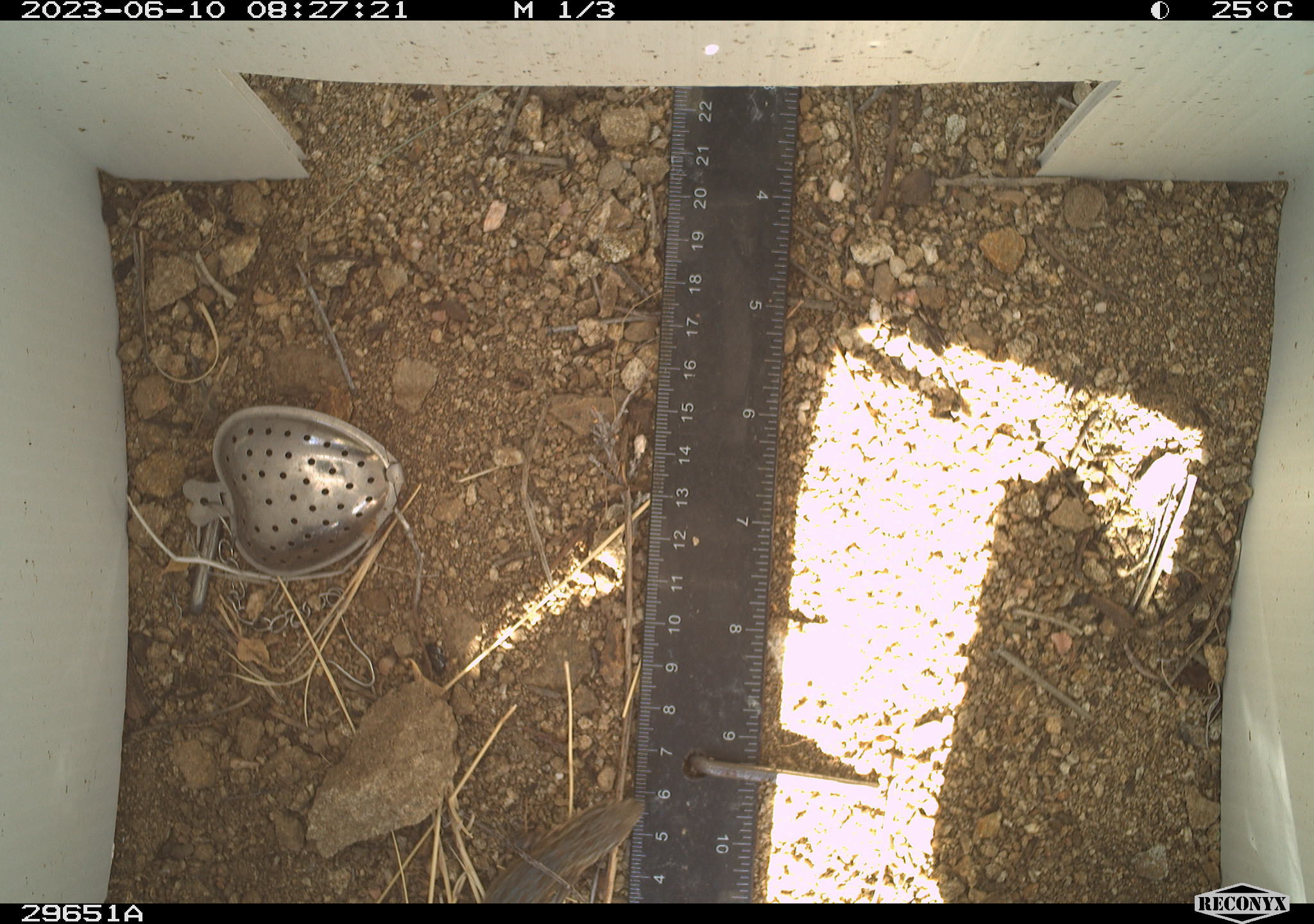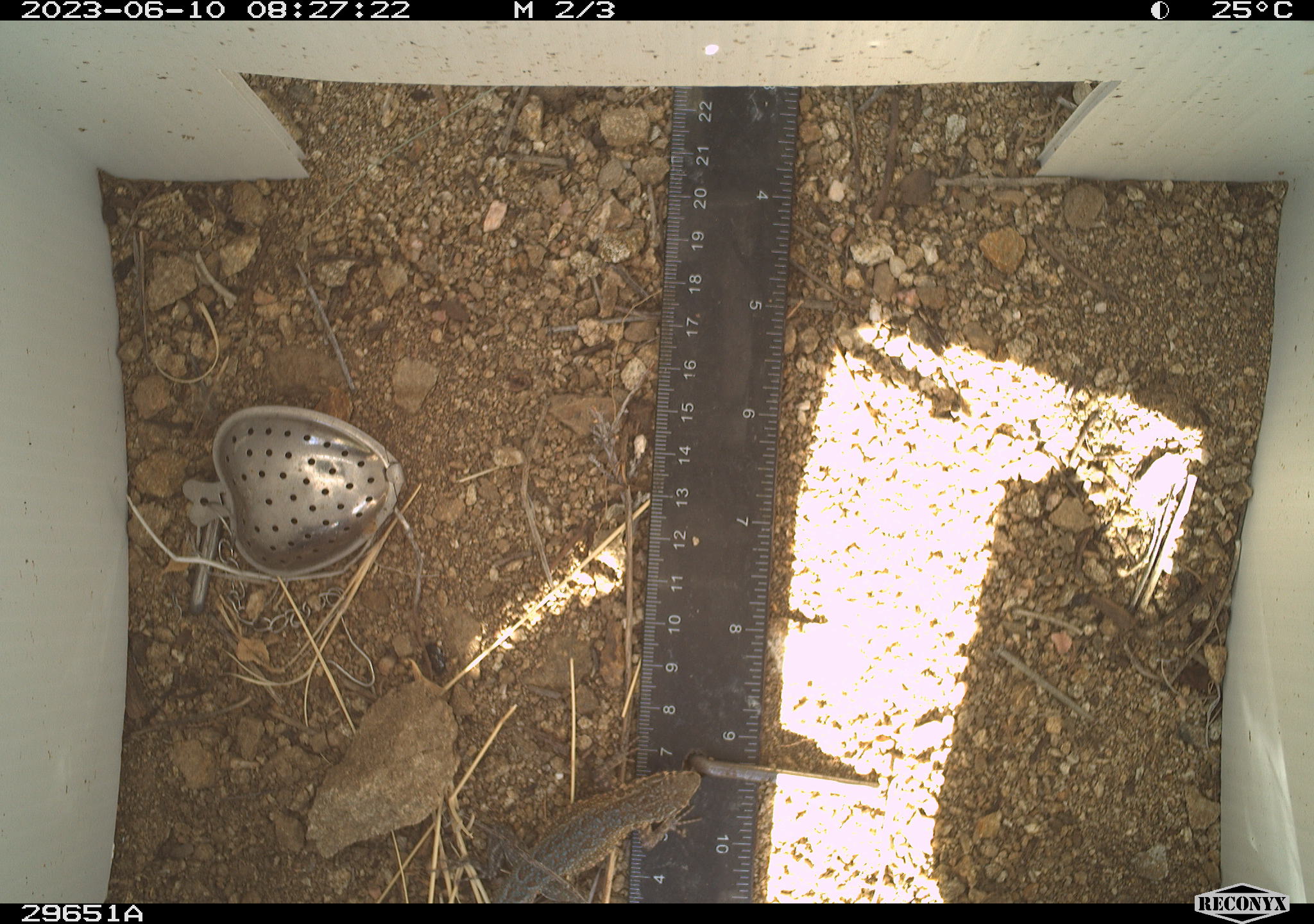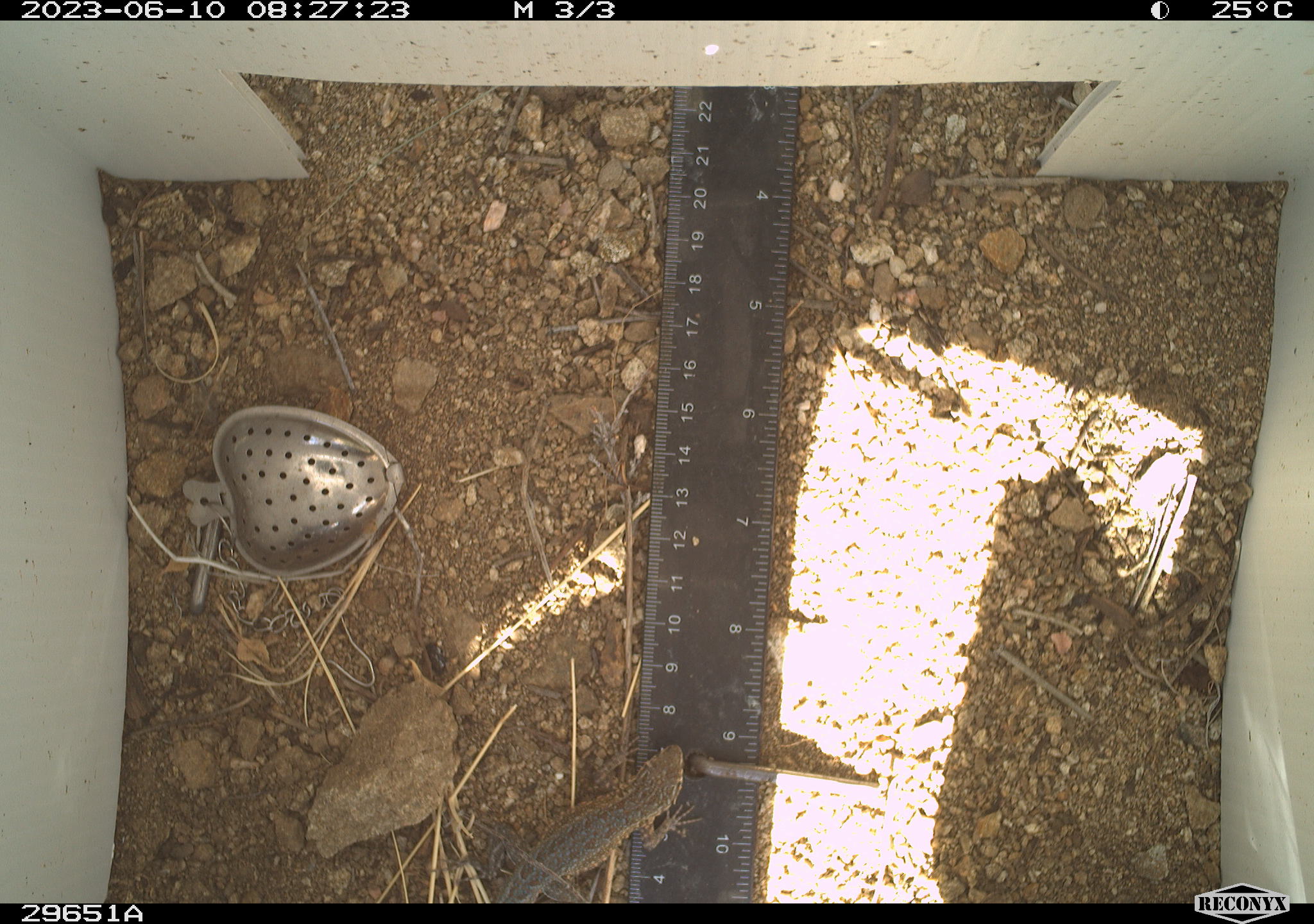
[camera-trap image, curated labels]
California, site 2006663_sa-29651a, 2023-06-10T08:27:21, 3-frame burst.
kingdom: Animalia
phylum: Chordata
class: Reptilia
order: Squamata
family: Phrynosomatidae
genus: Sceloporus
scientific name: Sceloporus graciosus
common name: common sagebrush lizard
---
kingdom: Animalia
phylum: Chordata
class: Reptilia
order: Squamata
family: Phrynosomatidae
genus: Uta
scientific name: Uta stansburiana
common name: common side-blotched lizard